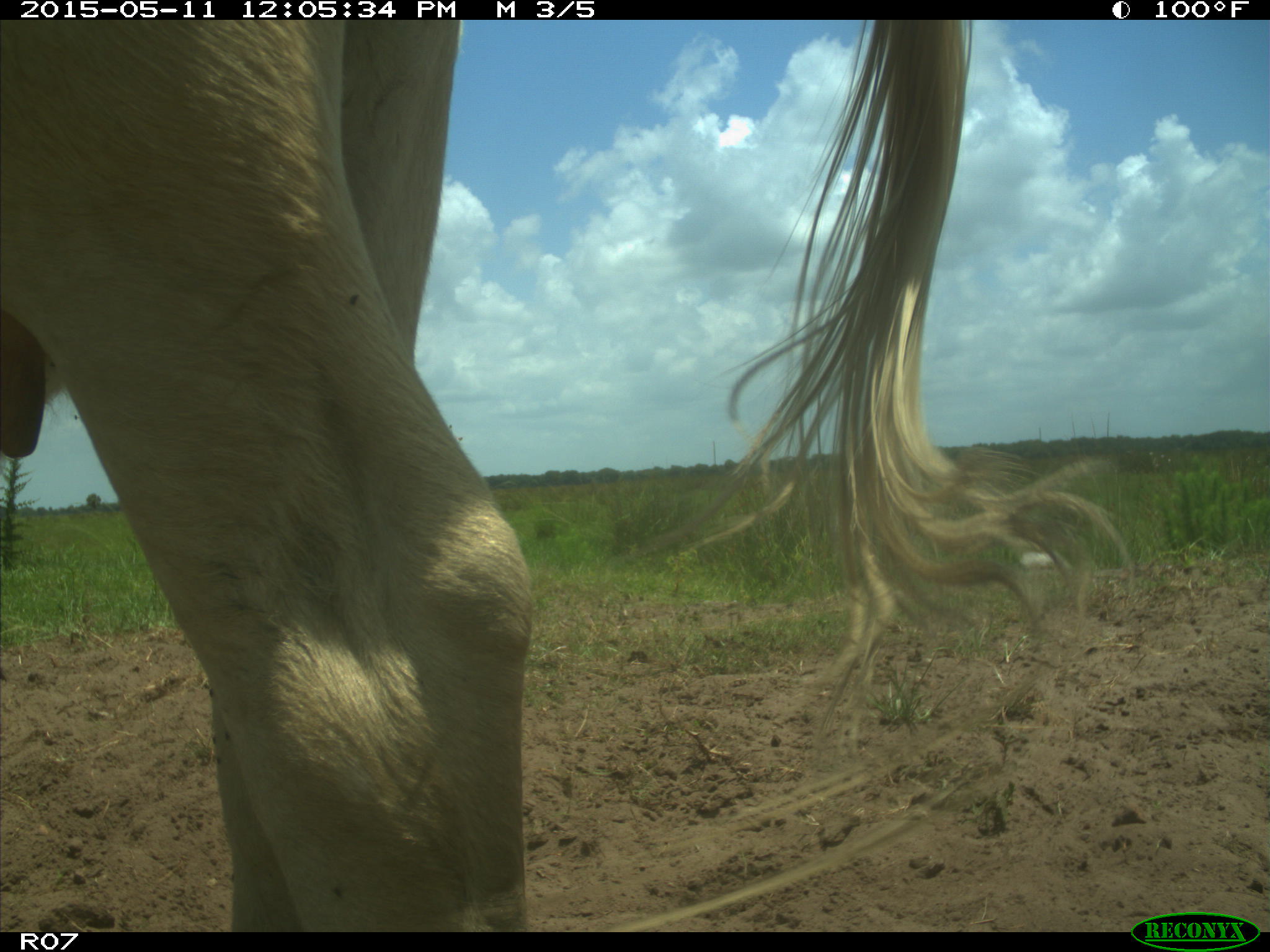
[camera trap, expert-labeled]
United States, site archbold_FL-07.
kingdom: Animalia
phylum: Chordata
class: Mammalia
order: Artiodactyla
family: Bovidae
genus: Bos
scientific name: Bos taurus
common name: domestic cow